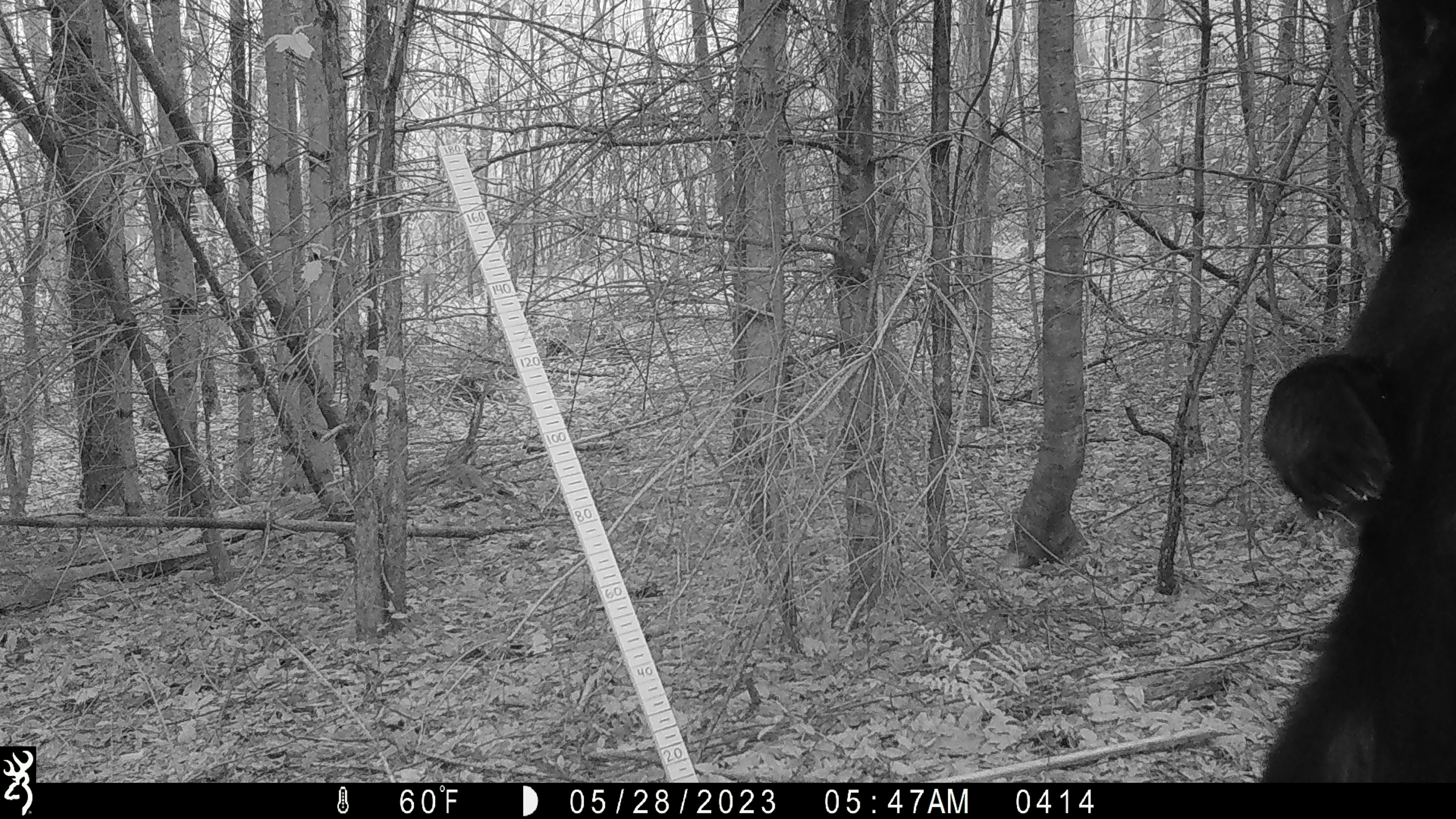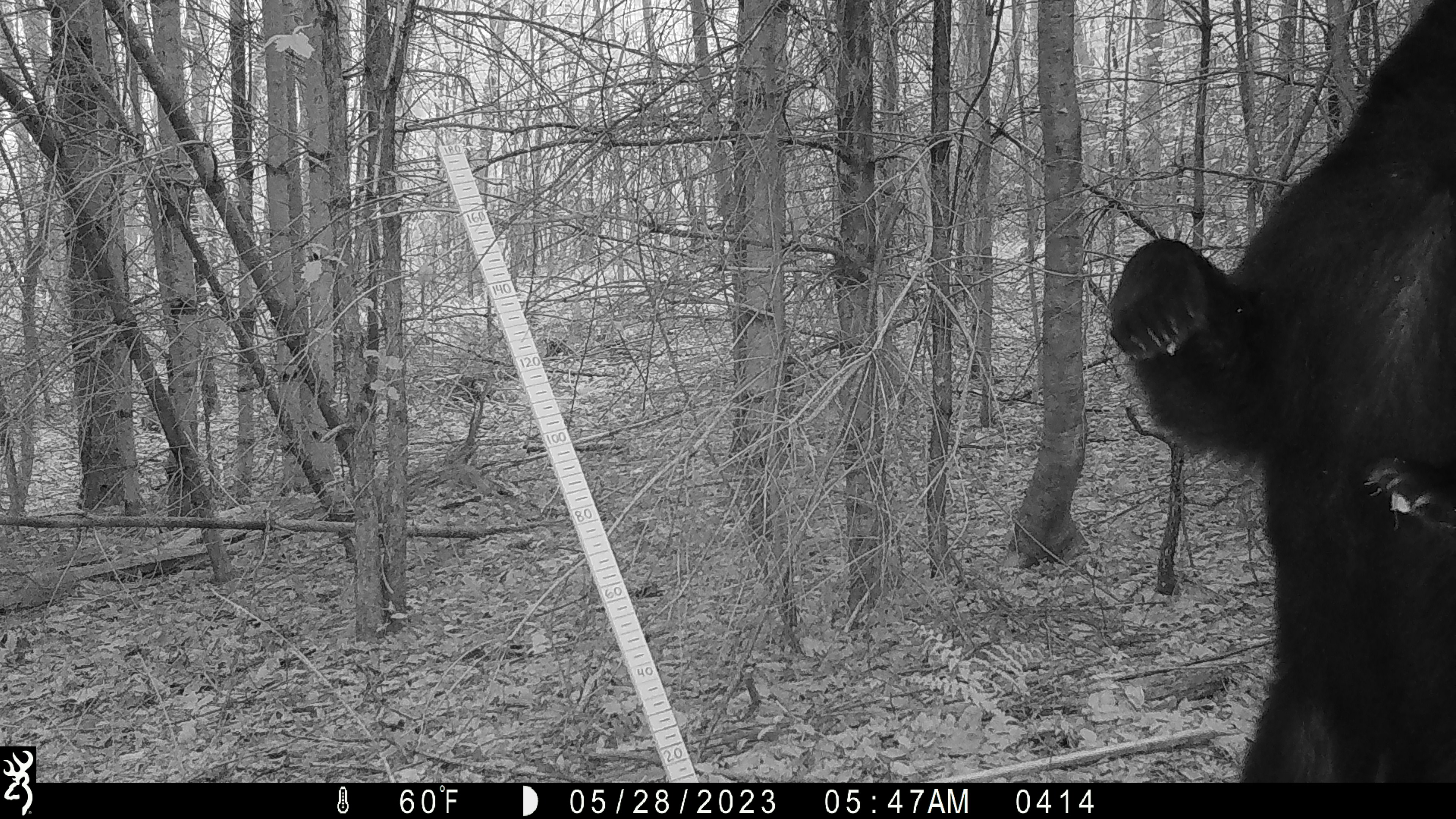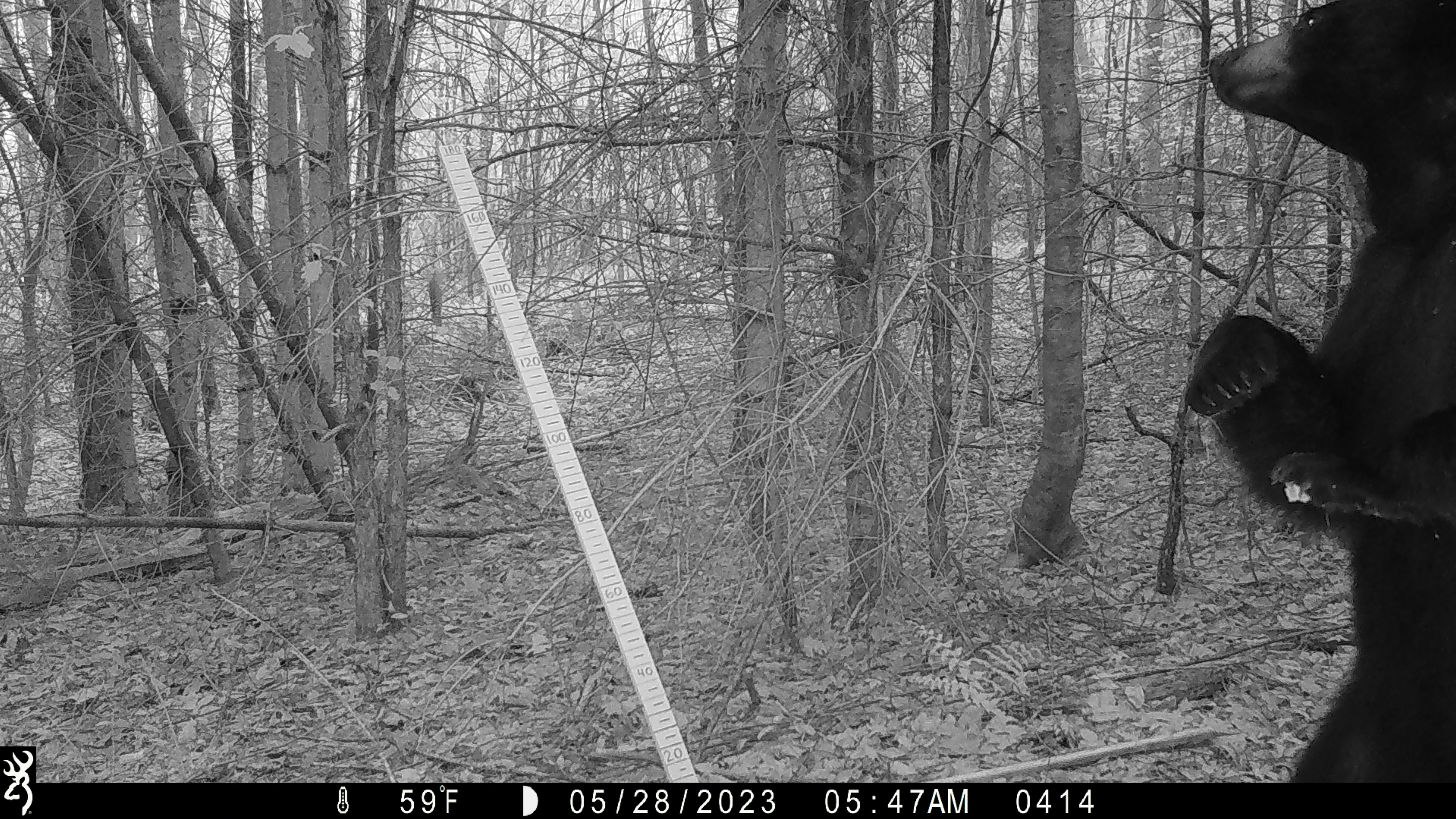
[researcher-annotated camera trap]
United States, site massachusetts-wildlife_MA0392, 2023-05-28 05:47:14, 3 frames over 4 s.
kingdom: Animalia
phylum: Chordata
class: Mammalia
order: Carnivora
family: Ursidae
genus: Ursus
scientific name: Ursus americanus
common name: black bear